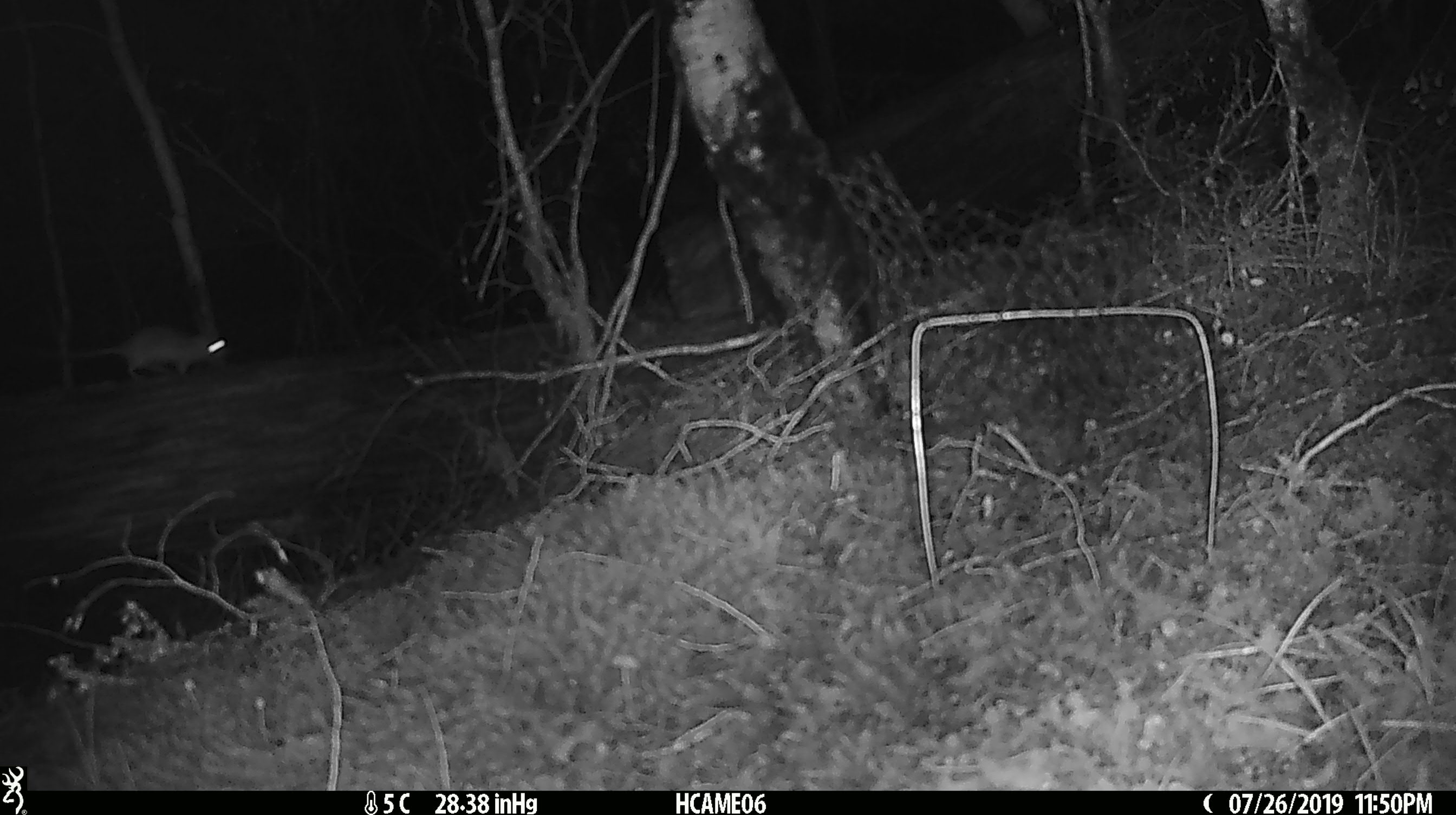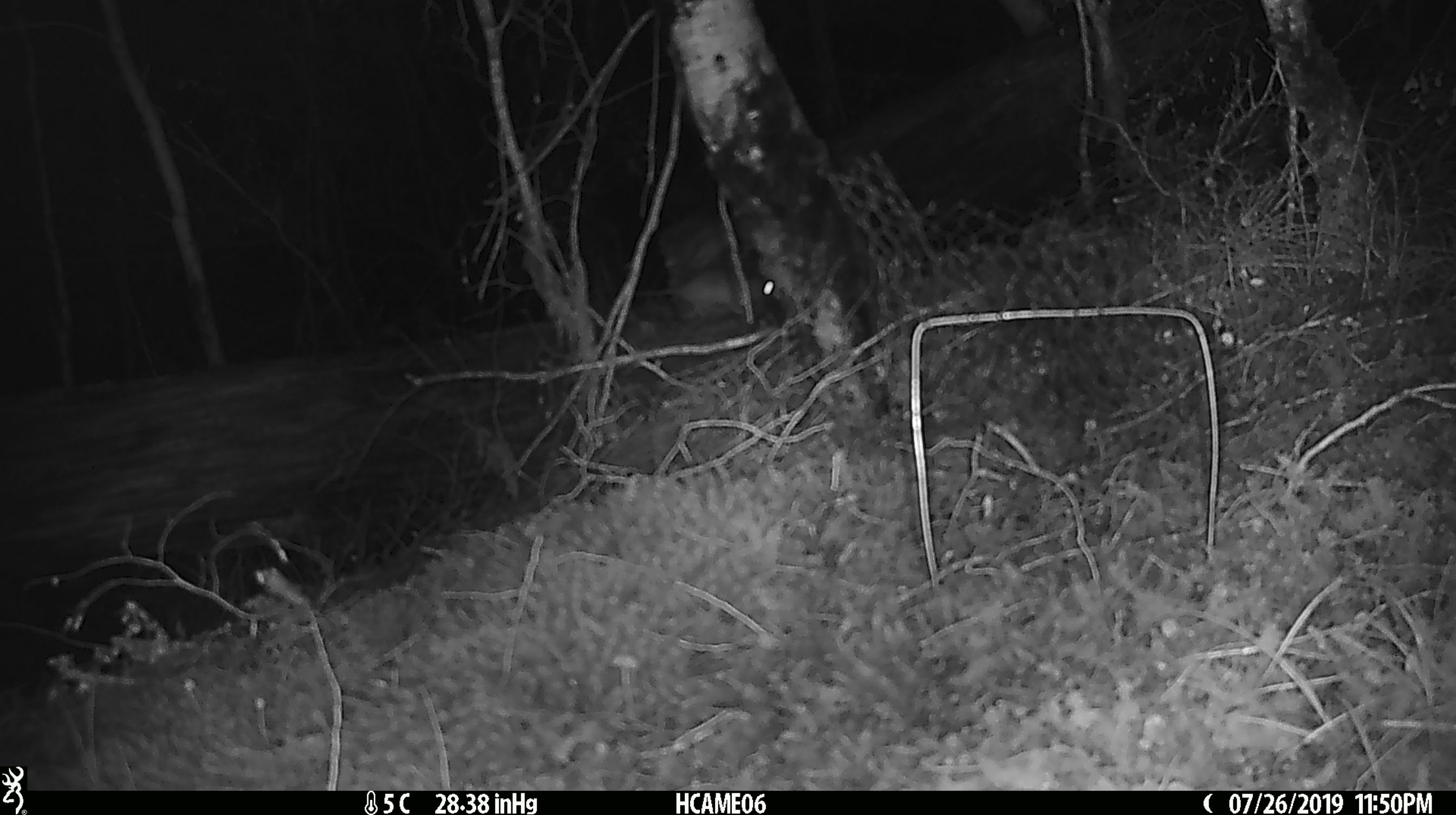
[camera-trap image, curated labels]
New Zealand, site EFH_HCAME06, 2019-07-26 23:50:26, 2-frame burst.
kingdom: Animalia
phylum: Chordata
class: Mammalia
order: Rodentia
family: Muridae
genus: Mus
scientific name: Mus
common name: mouse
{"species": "mouse (Mus)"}